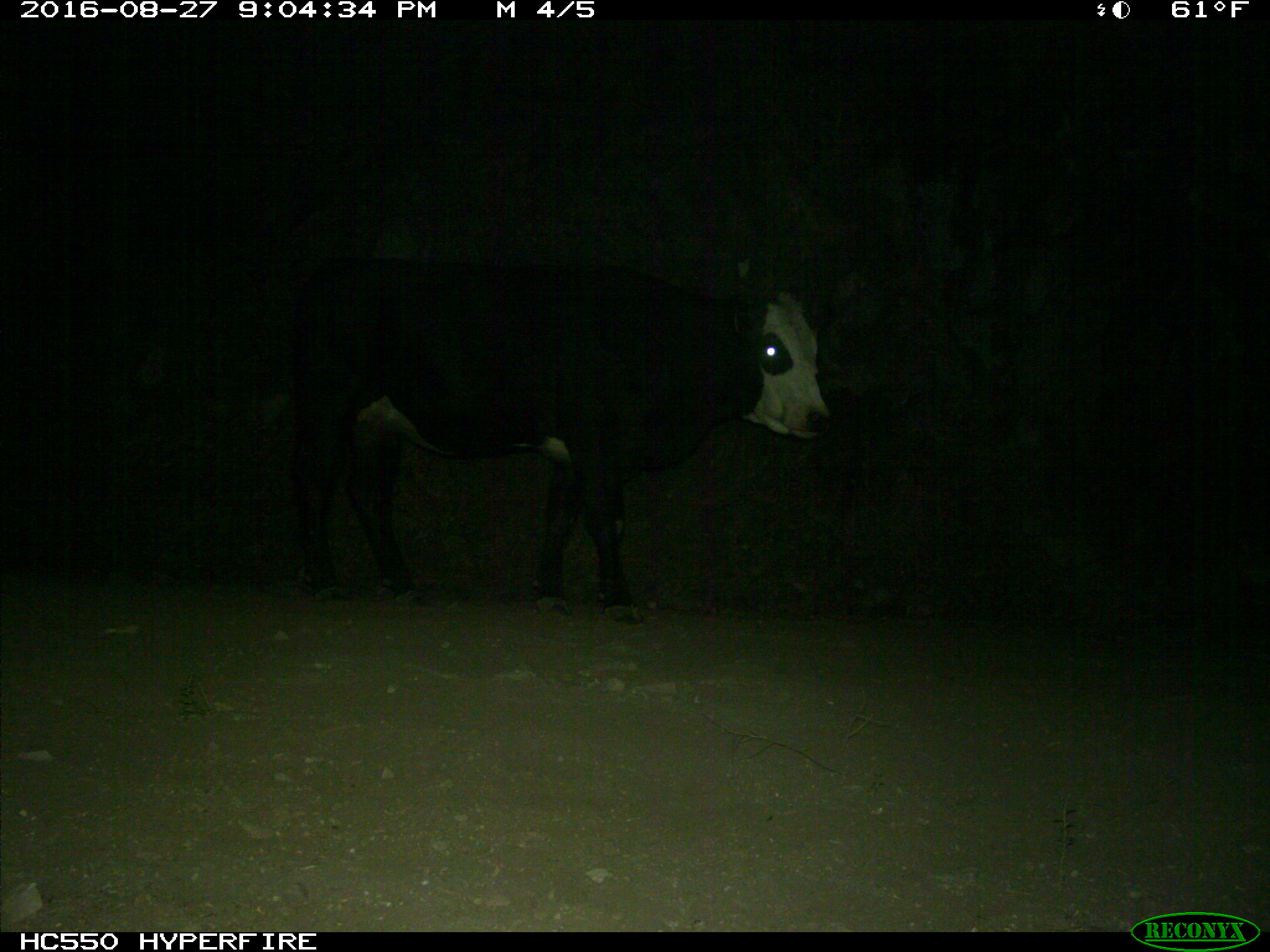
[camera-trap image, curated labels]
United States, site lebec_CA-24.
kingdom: Animalia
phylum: Chordata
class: Mammalia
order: Artiodactyla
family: Bovidae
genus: Bos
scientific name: Bos taurus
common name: domestic cow